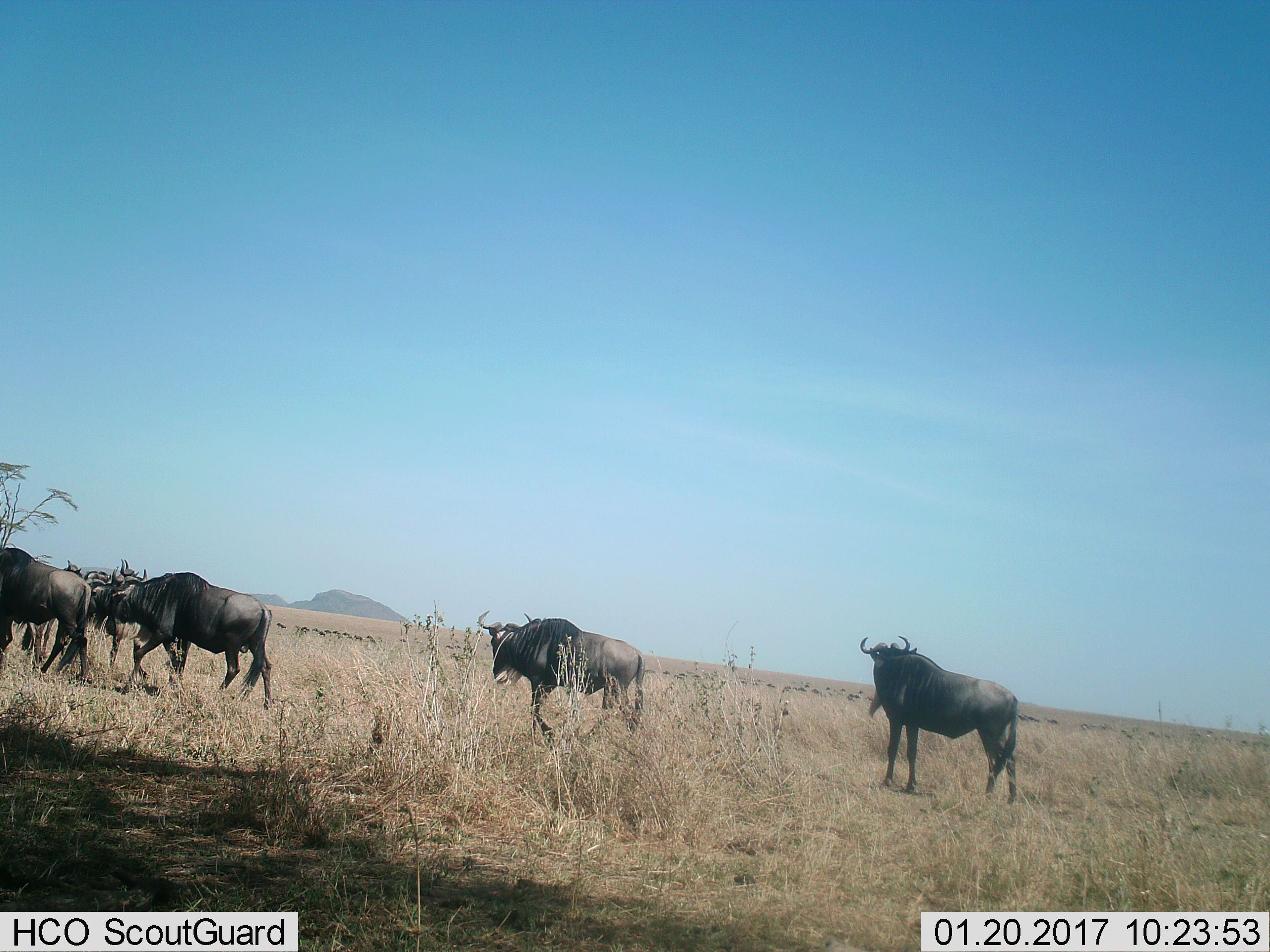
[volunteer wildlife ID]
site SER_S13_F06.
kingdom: Animalia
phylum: Chordata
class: Mammalia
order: Artiodactyla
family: Bovidae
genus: Connochaetes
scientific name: Connochaetes taurinus taurinus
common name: blue wildebeest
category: wildebeestblue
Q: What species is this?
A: Wildebeestblue (blue wildebeest) (Connochaetes taurinus taurinus).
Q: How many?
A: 7.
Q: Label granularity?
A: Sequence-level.